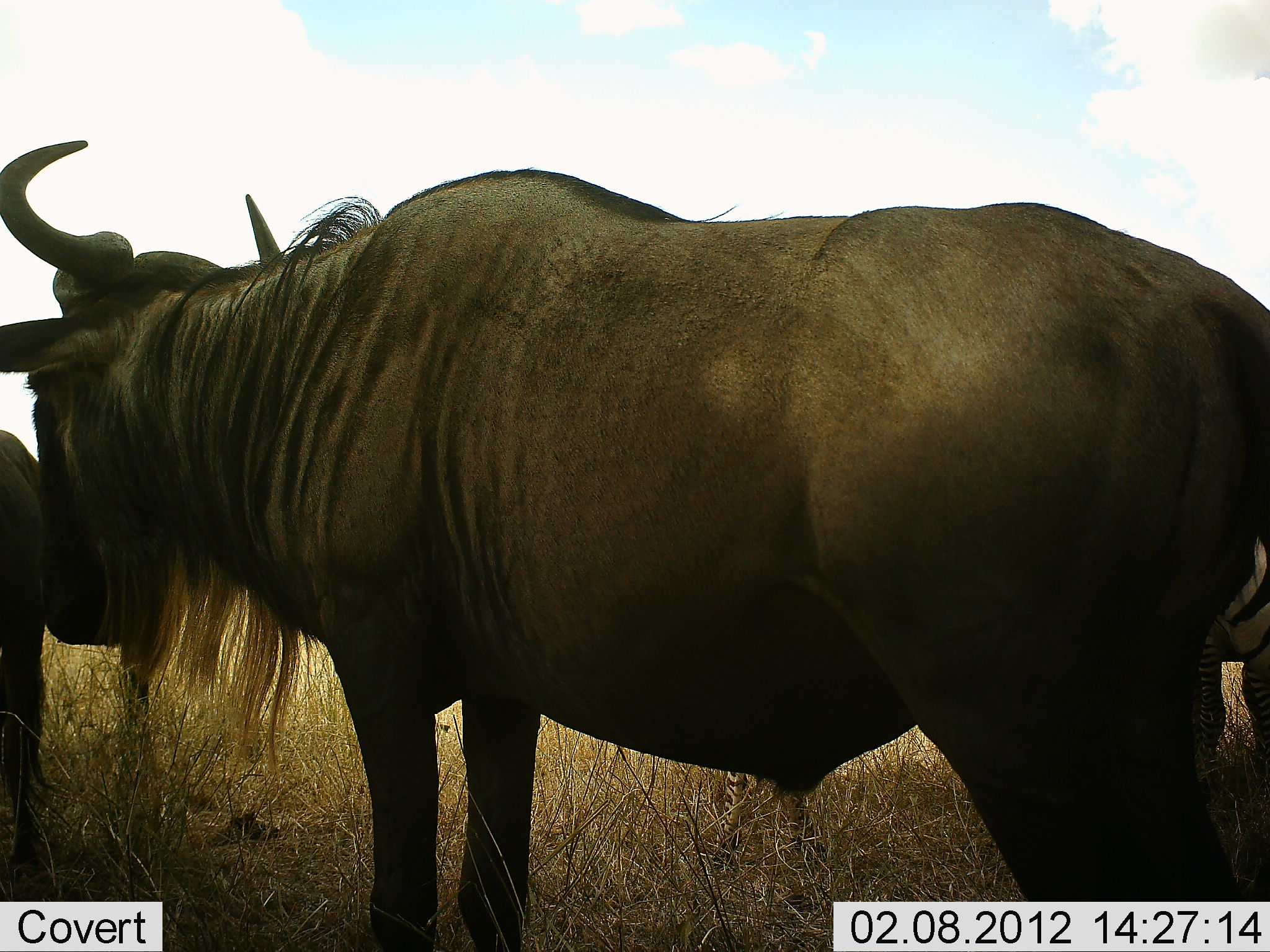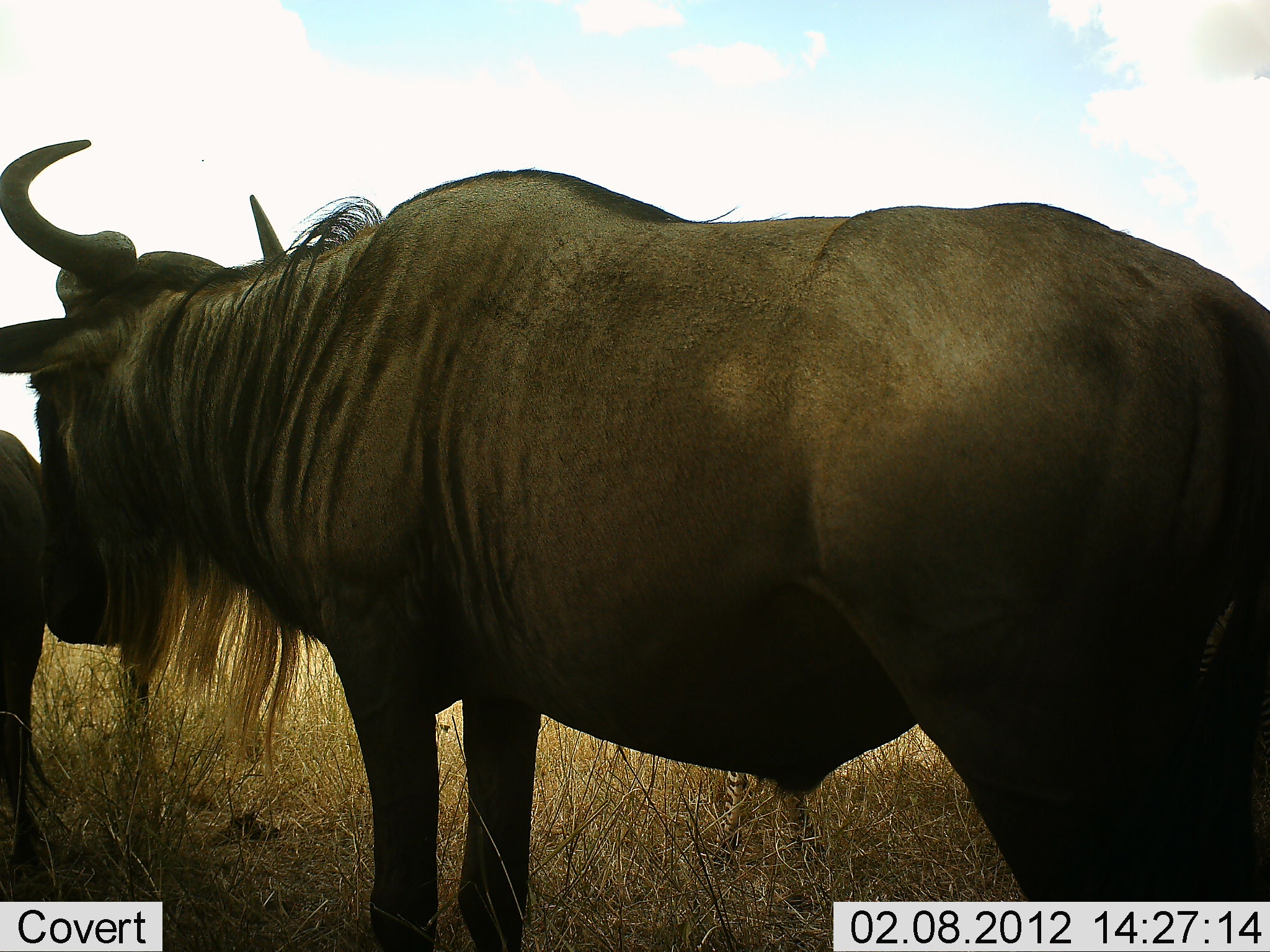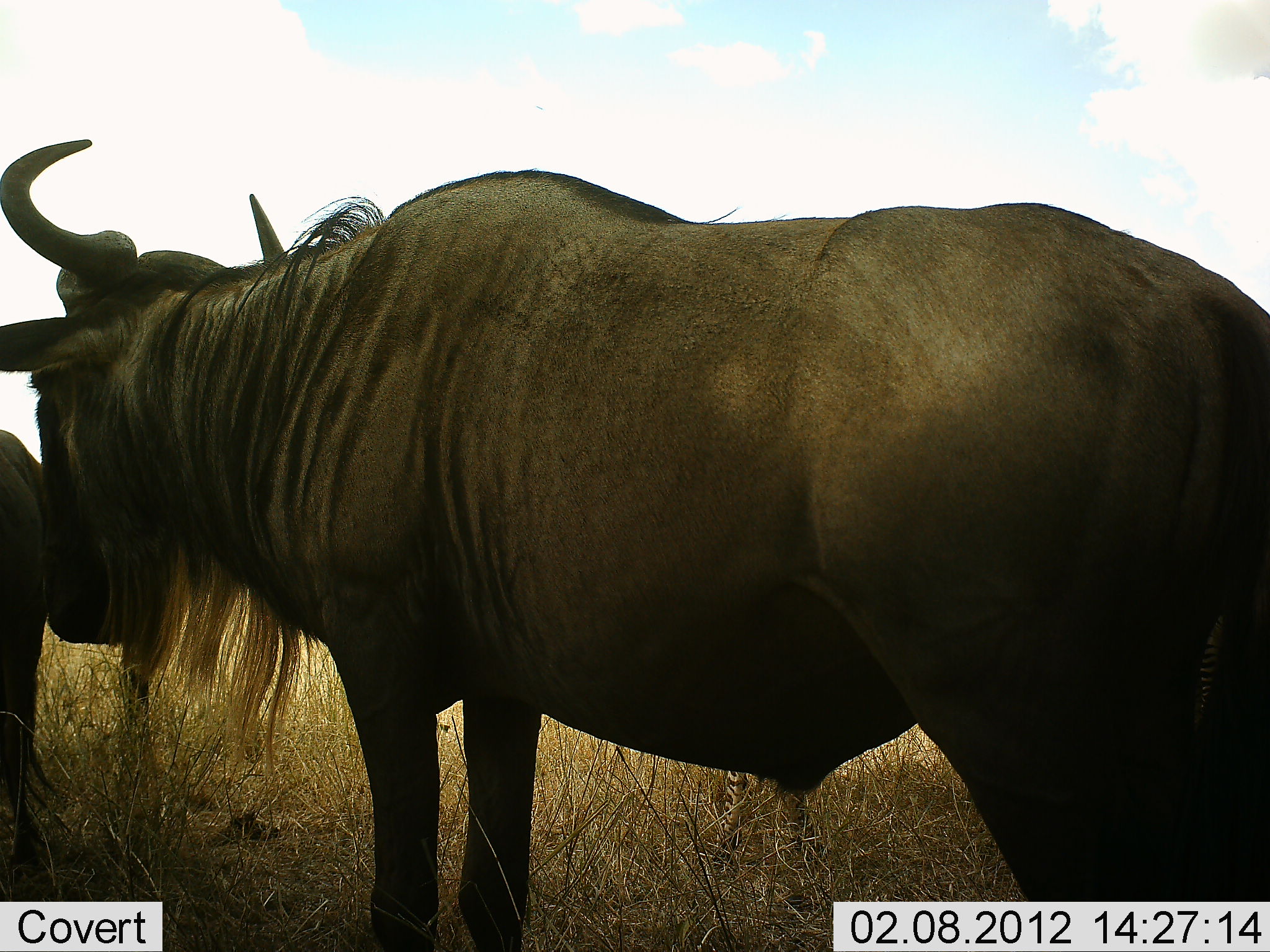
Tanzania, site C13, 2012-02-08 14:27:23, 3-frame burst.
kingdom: Animalia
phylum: Chordata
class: Mammalia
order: Artiodactyla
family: Bovidae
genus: Connochaetes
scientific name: Connochaetes taurinus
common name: blue wildebeest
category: wildebeest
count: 2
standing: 89%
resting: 0%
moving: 7%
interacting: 4%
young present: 4%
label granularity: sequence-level